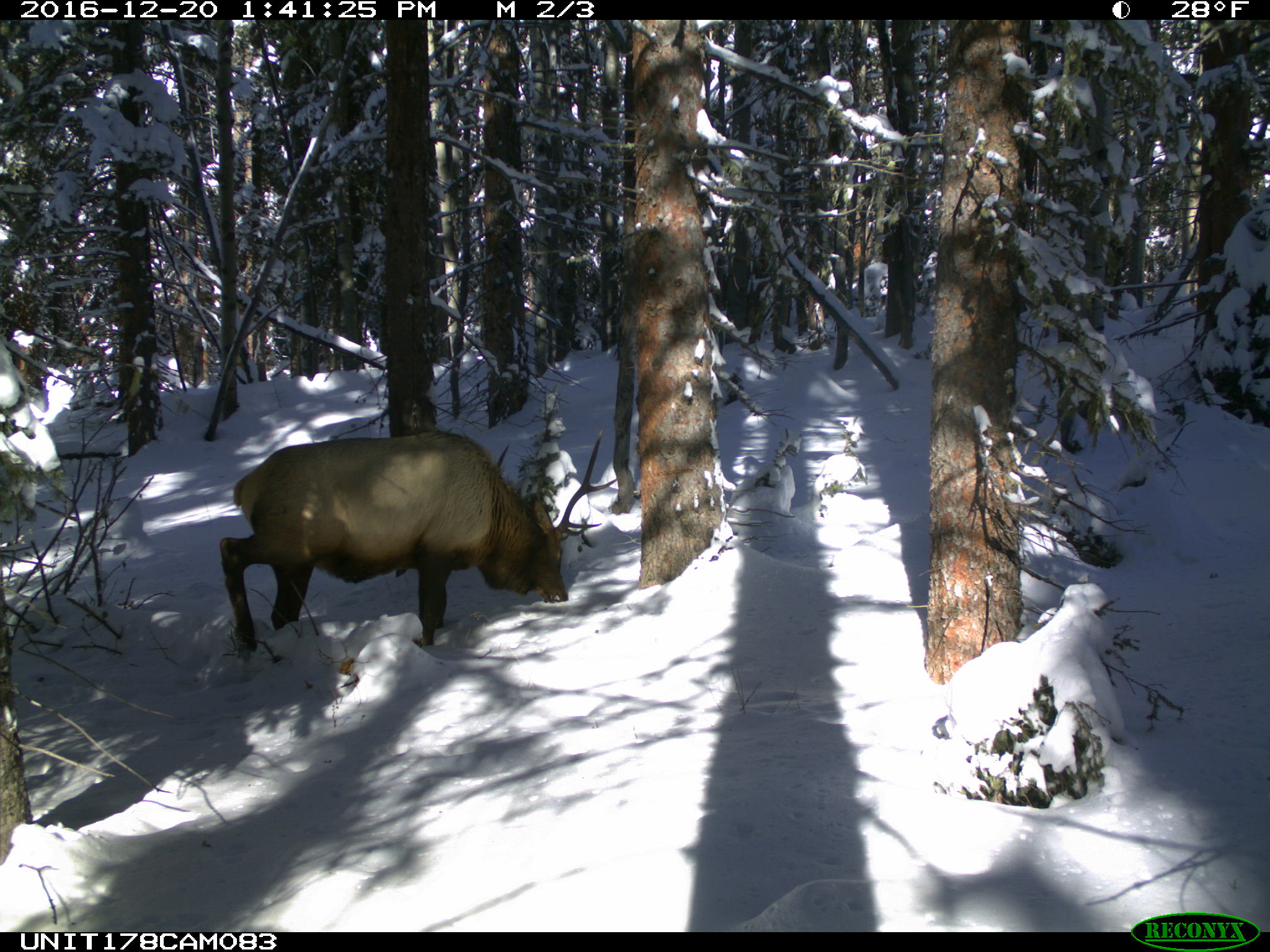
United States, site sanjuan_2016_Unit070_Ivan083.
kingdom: Animalia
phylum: Chordata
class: Mammalia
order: Artiodactyla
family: Cervidae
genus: Cervus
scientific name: Cervus elaphus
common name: red deer